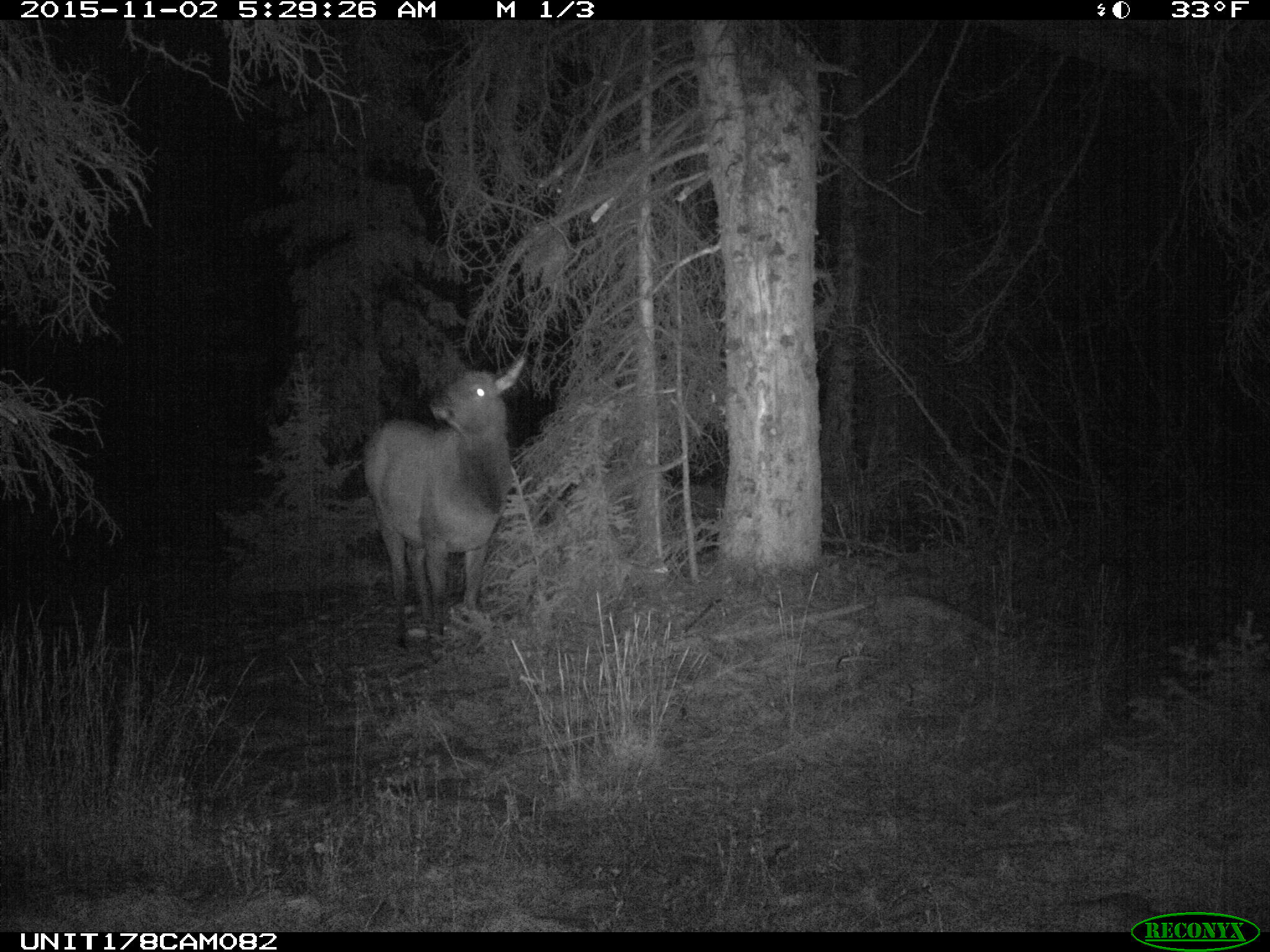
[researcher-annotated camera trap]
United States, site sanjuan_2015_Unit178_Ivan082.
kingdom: Animalia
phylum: Chordata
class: Mammalia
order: Artiodactyla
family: Cervidae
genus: Cervus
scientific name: Cervus elaphus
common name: red deer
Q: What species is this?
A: Cervus elaphus (red deer).